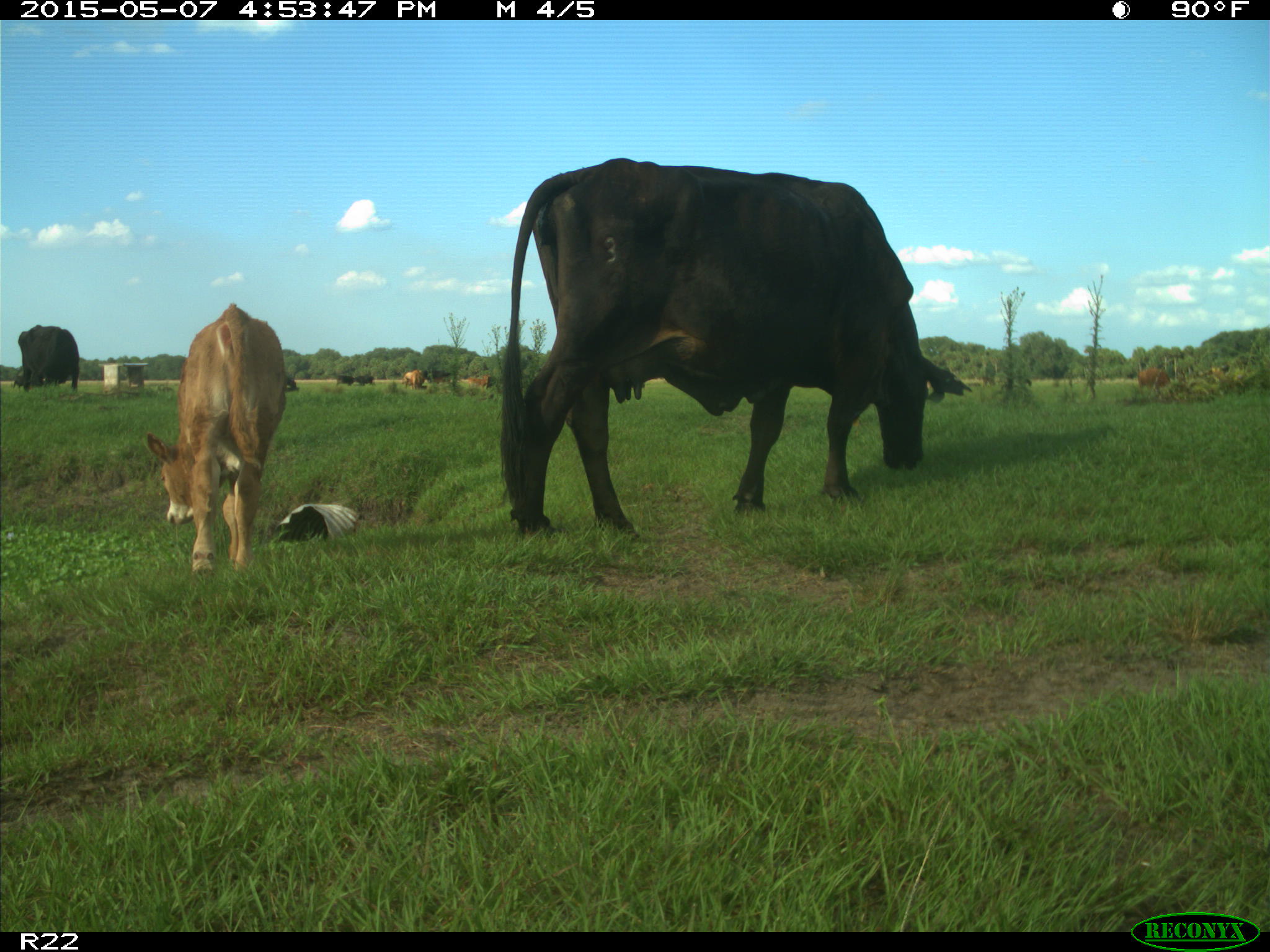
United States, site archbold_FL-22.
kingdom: Animalia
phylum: Chordata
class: Mammalia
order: Artiodactyla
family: Bovidae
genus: Bos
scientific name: Bos taurus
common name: domestic cow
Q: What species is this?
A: Bos taurus (domestic cow).